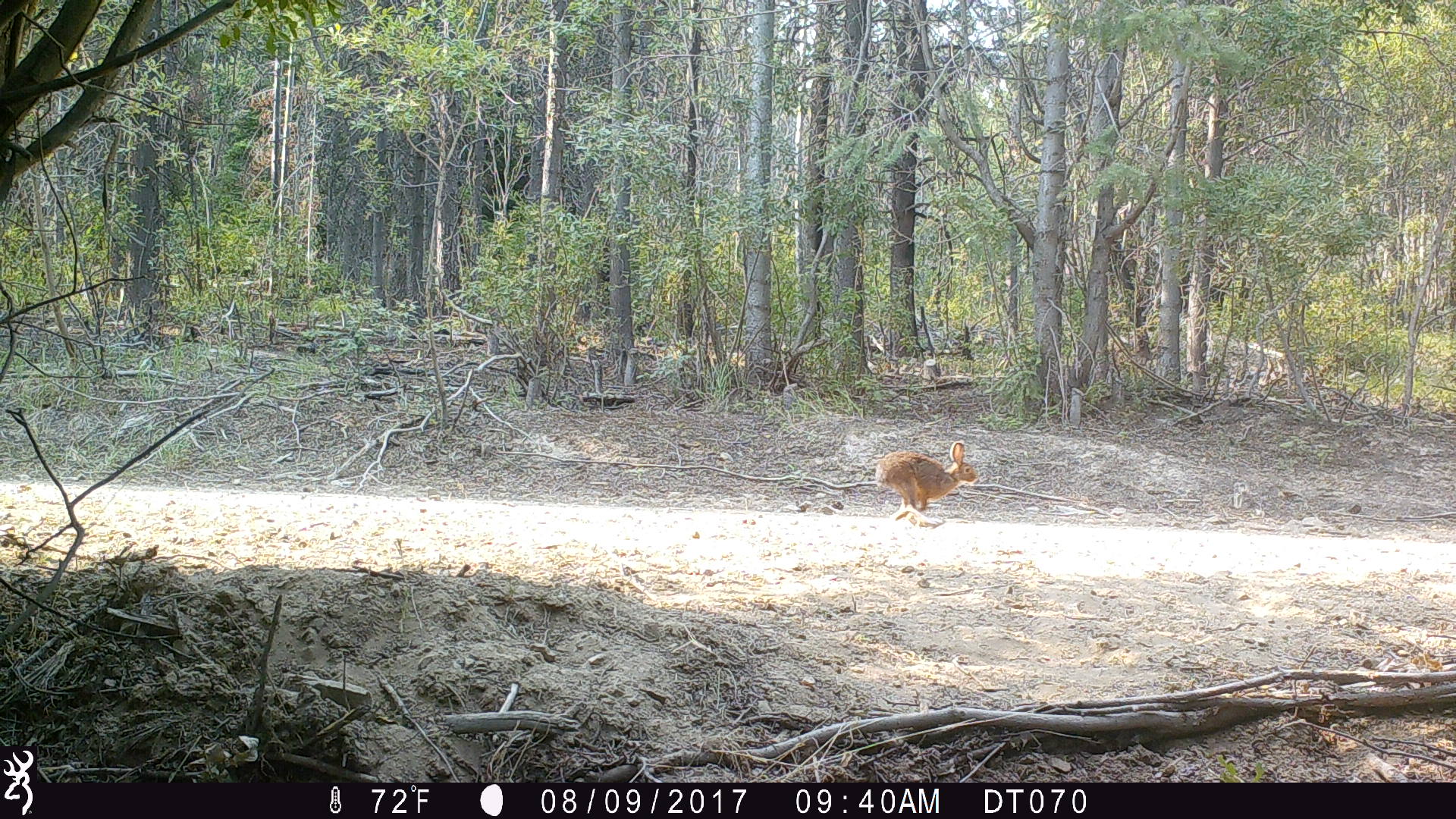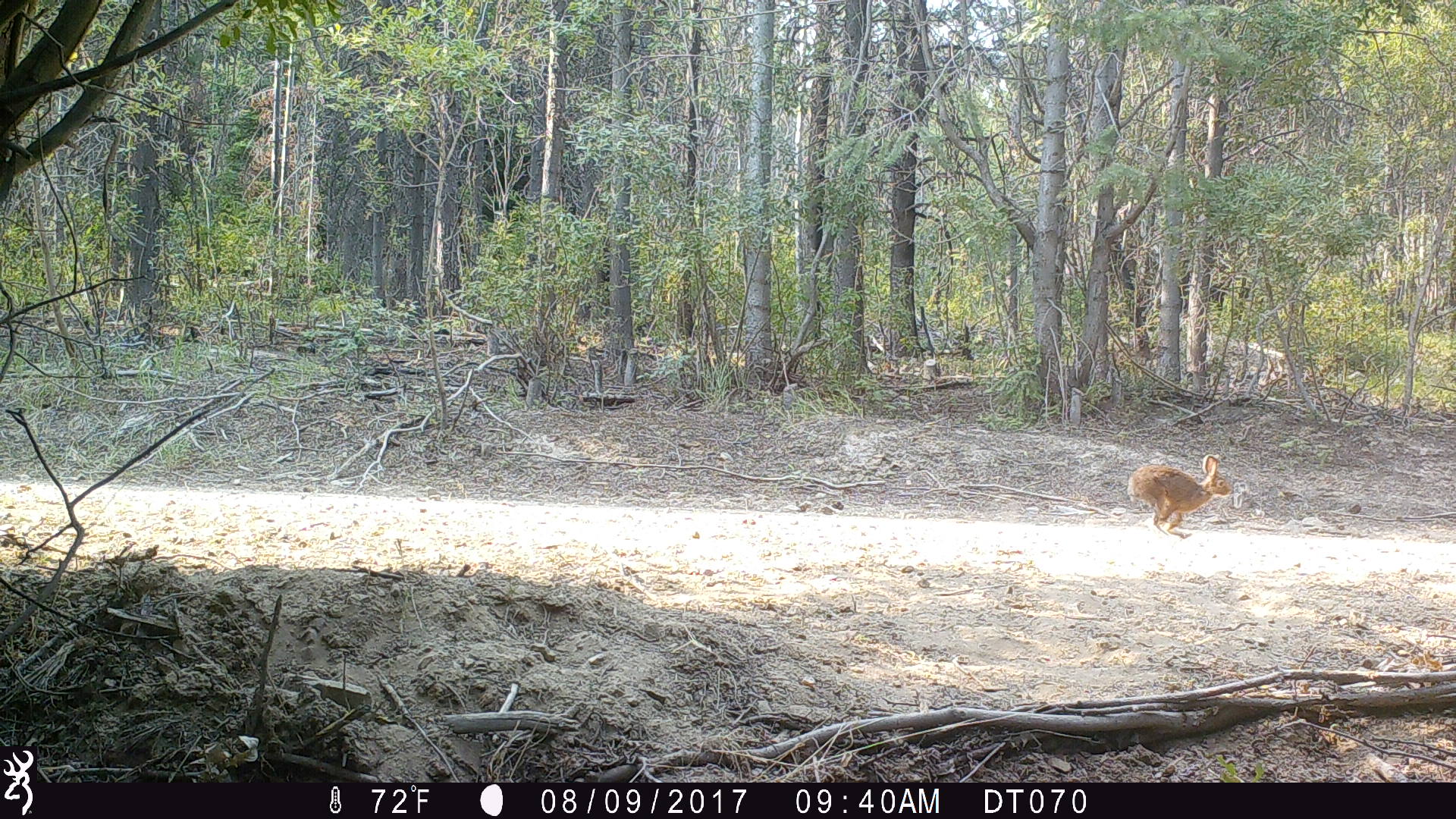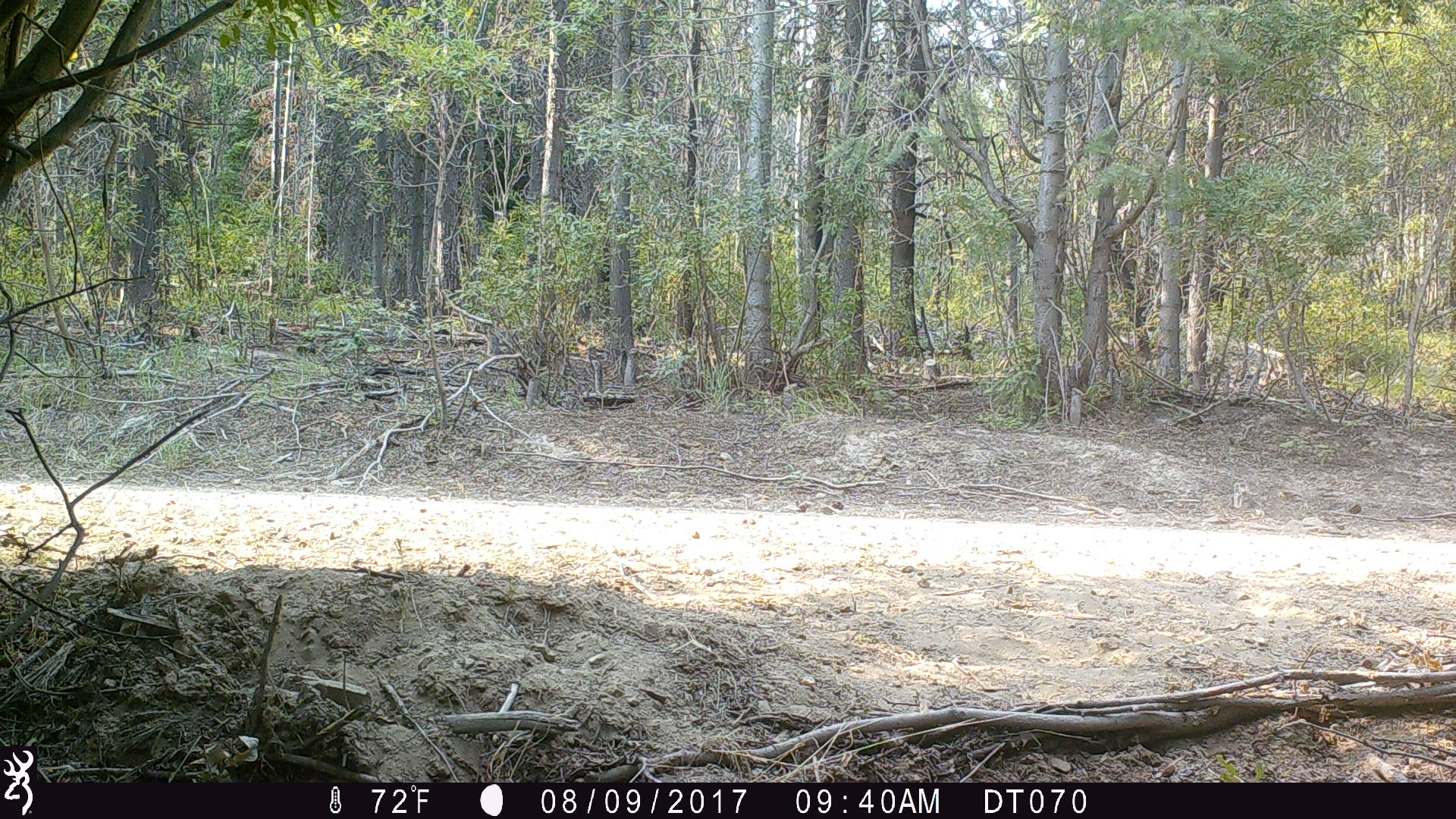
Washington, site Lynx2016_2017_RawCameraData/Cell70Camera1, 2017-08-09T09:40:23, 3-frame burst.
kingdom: Animalia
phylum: Chordata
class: Mammalia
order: Lagomorpha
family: Leporidae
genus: Lepus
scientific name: Lepus americanus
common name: snowshoe hare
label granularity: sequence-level